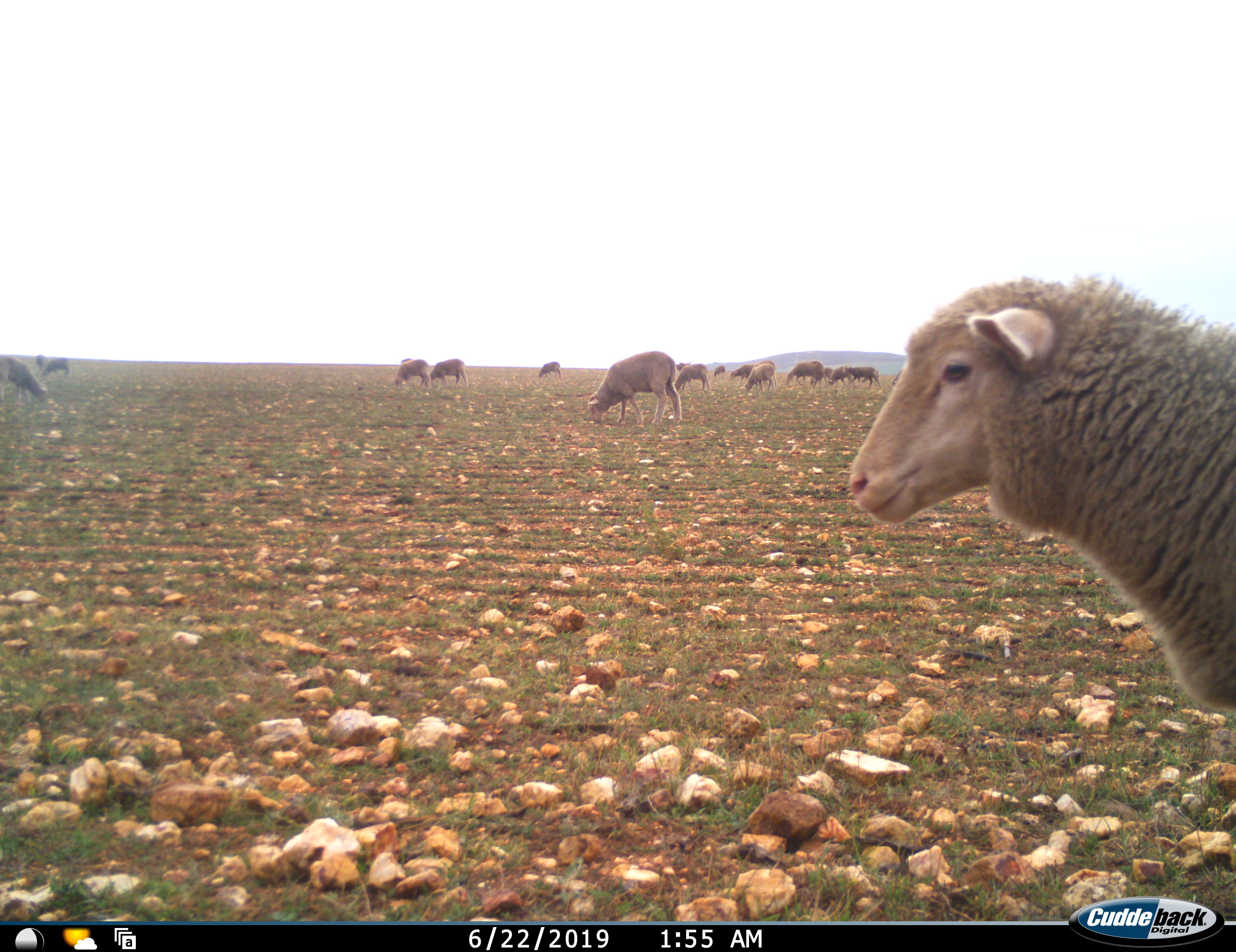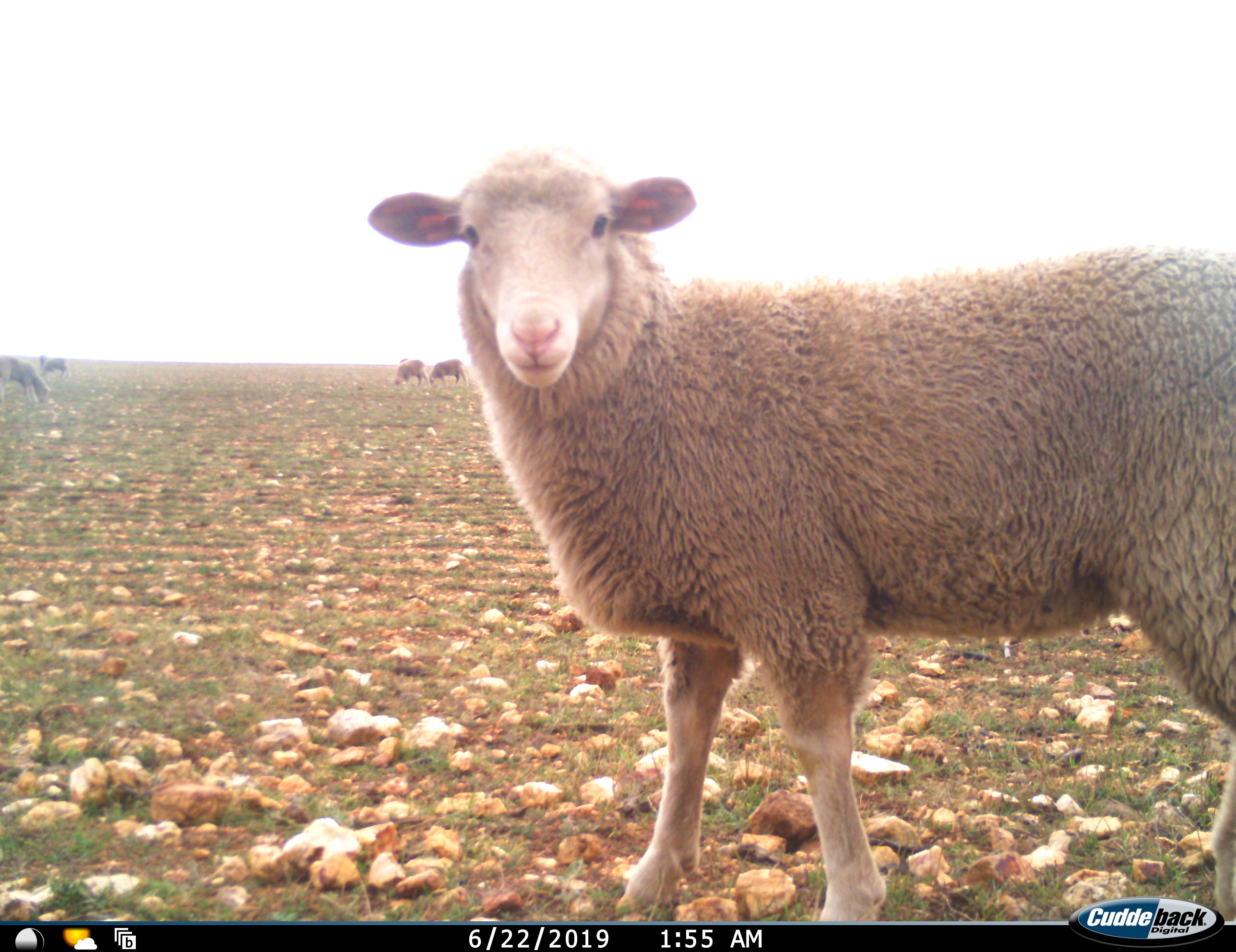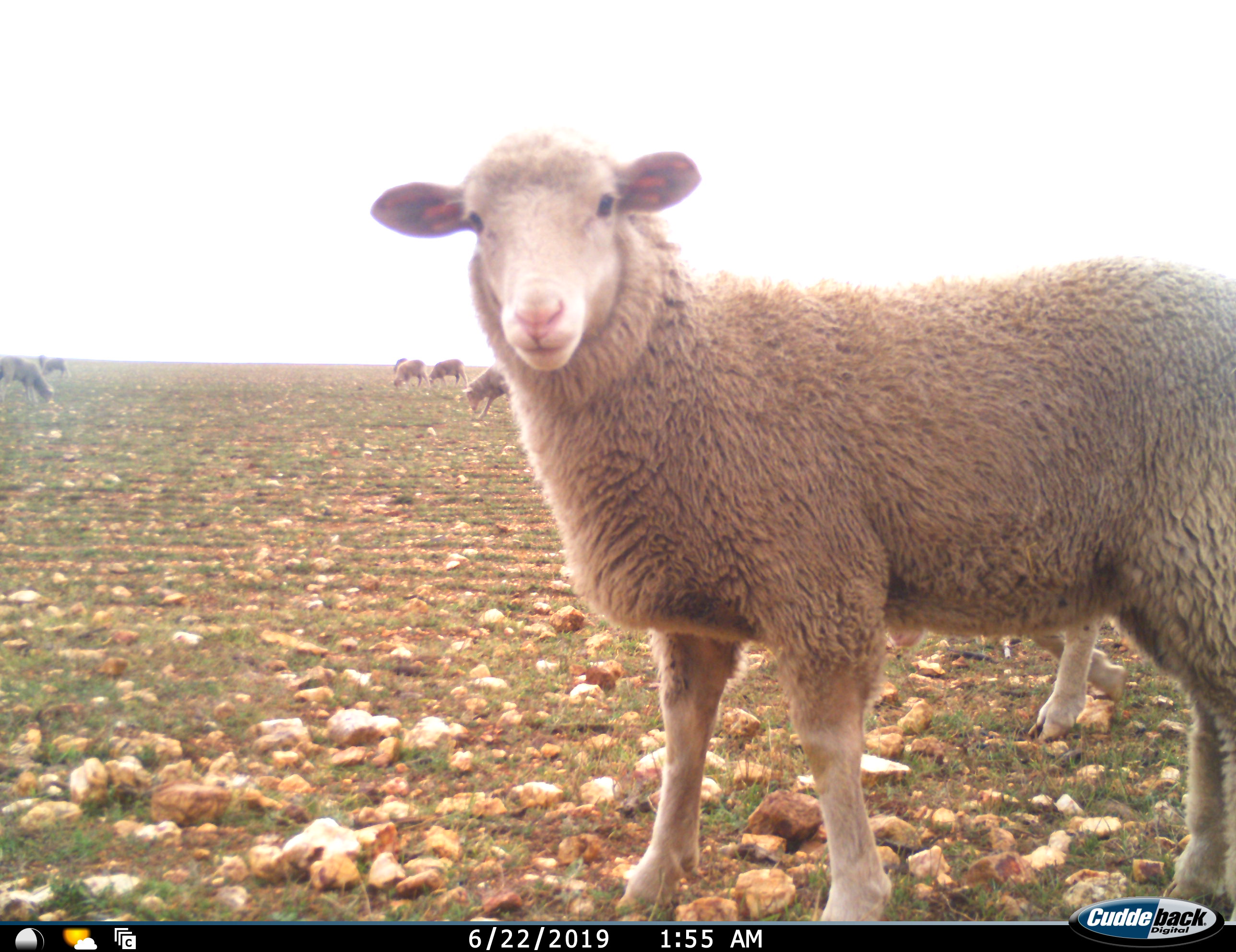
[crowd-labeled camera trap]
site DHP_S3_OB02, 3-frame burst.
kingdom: Animalia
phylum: Chordata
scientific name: Vertebrata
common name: domestic animal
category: domesticanimal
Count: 11-50.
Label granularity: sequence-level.